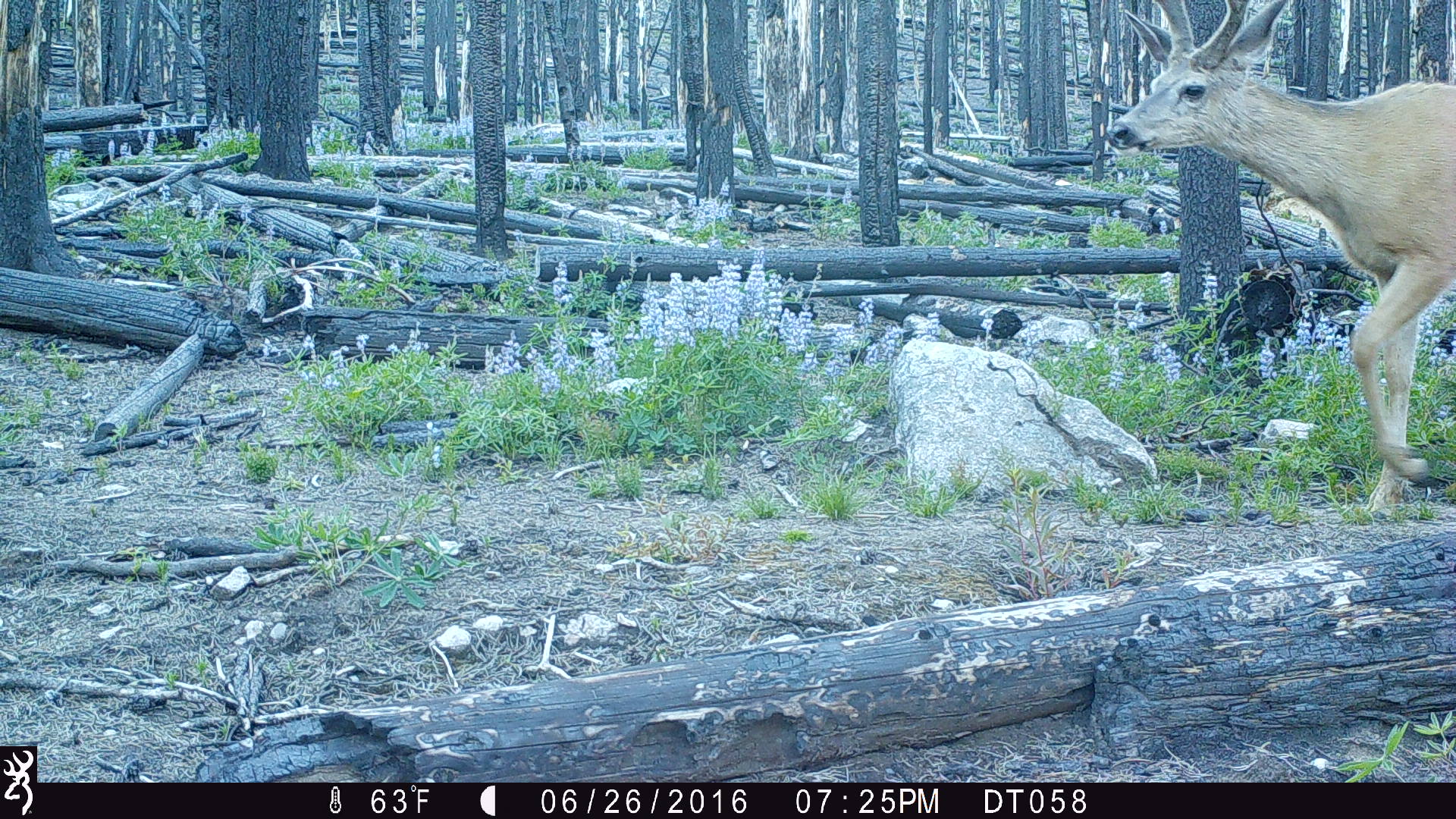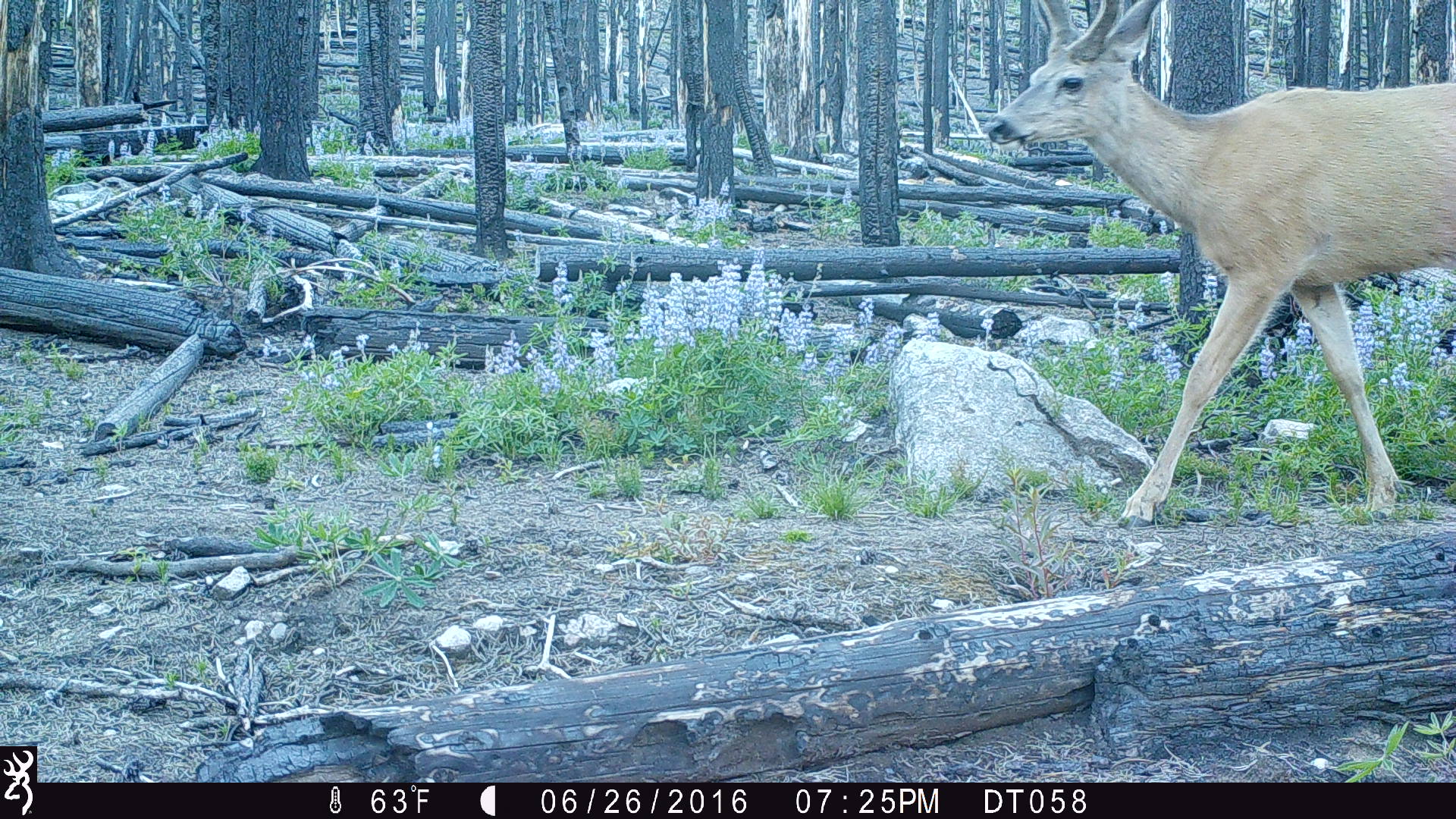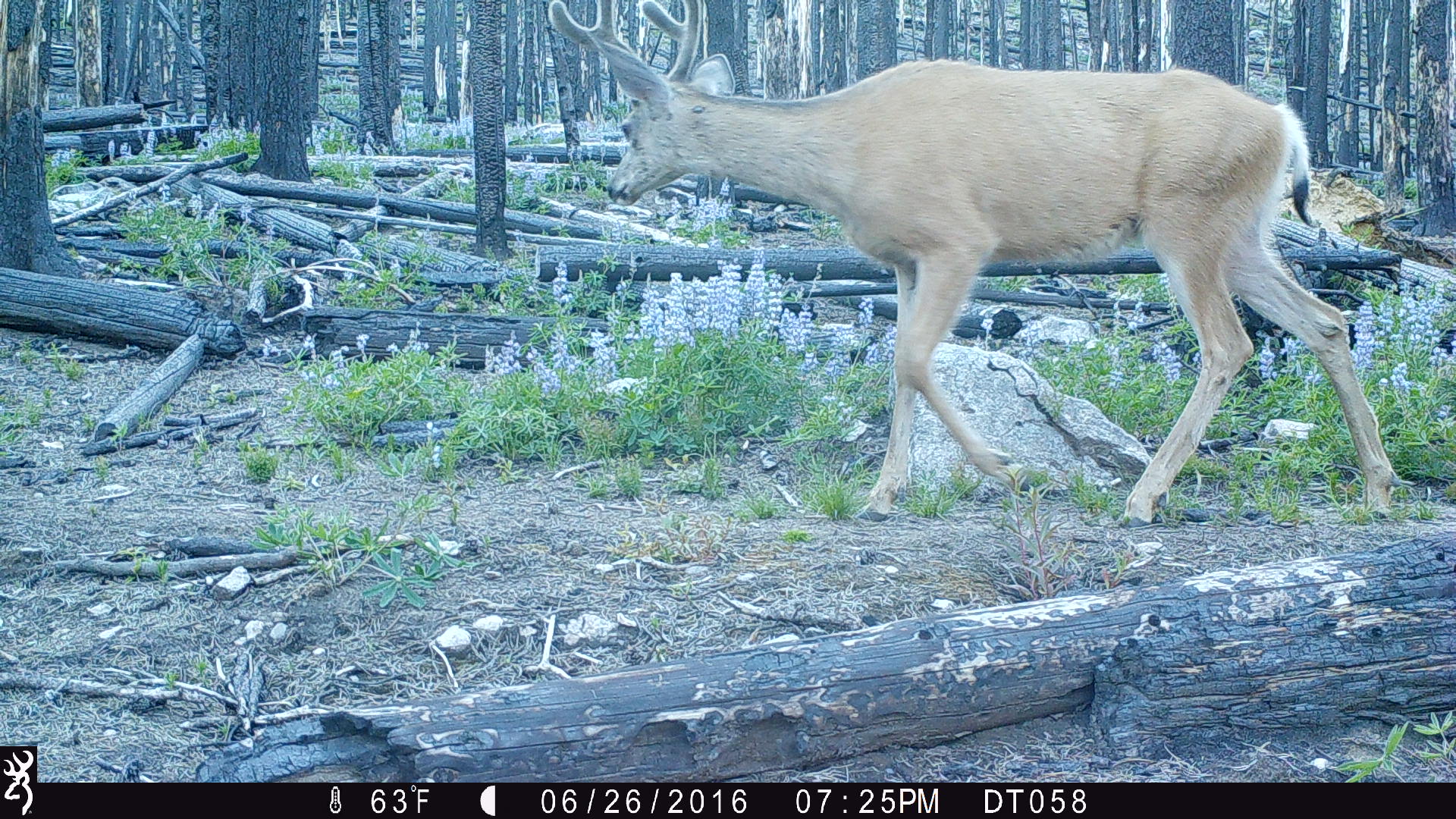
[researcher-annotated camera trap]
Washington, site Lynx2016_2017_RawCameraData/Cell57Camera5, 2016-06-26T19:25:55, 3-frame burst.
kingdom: Animalia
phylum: Chordata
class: Mammalia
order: Artiodactyla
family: Cervidae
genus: Odocoileus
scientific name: Odocoileus hemionus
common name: mule deer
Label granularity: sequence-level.